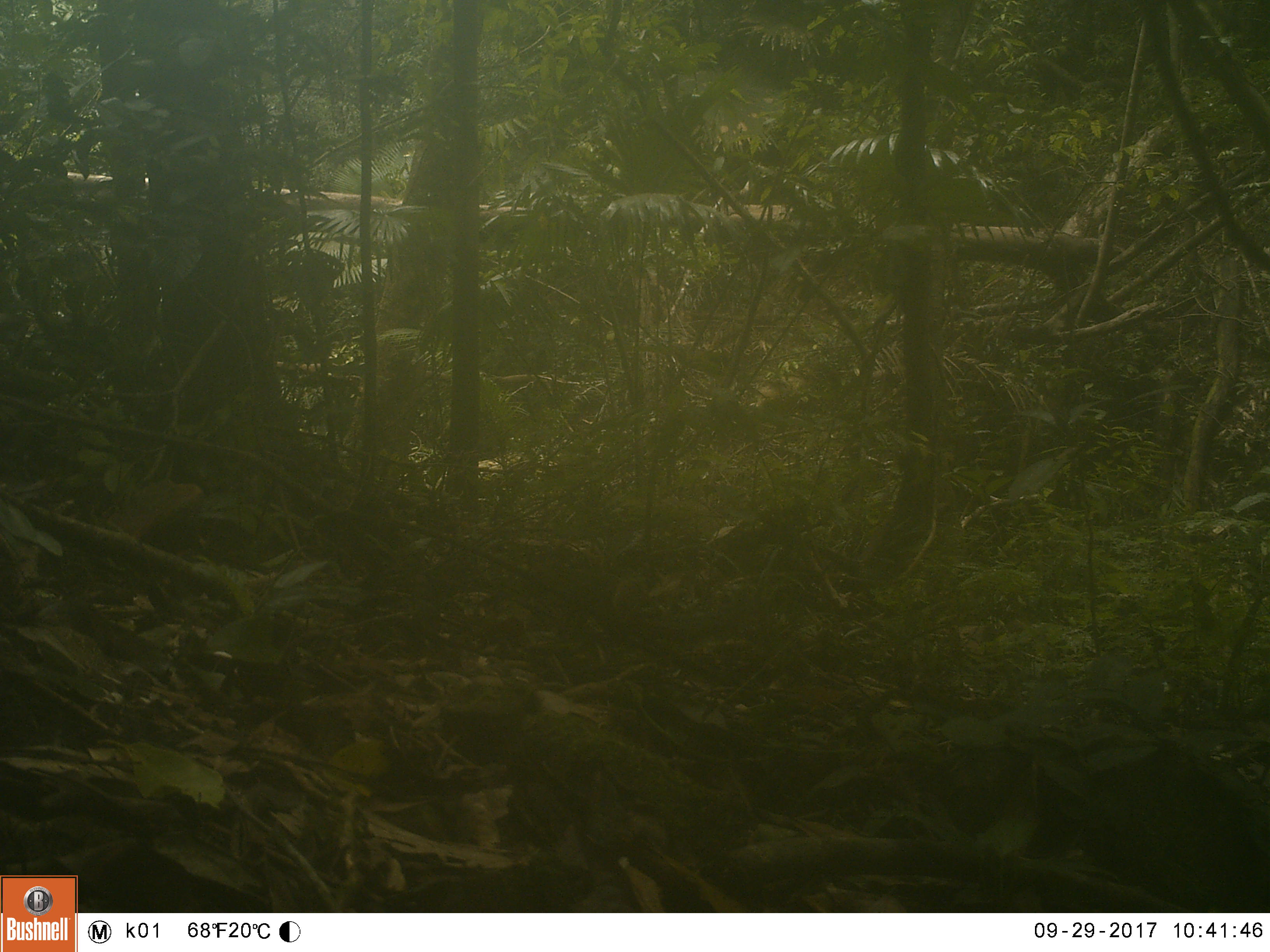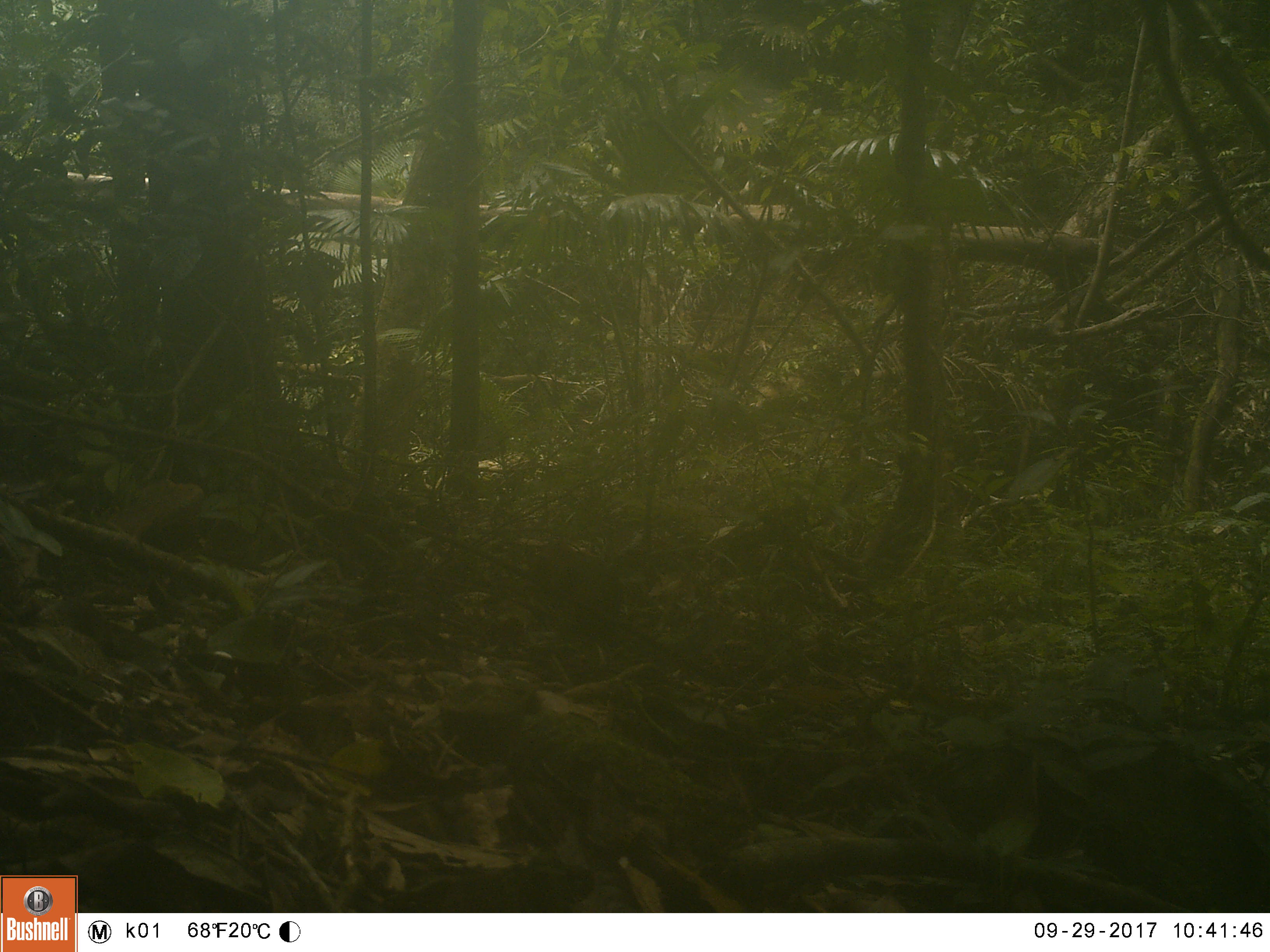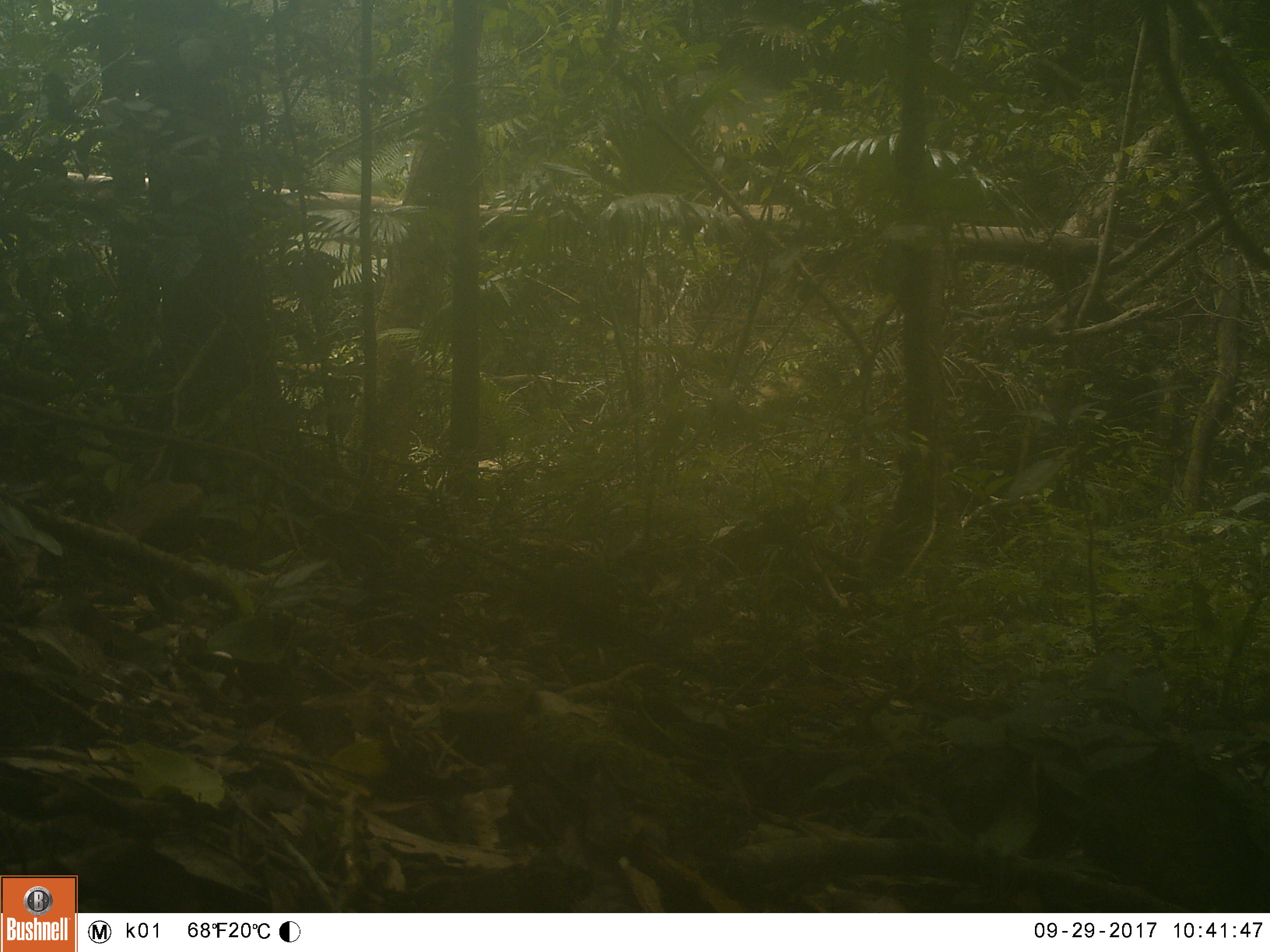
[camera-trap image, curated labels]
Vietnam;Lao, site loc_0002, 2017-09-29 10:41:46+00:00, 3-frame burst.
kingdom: Animalia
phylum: Chordata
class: Mammalia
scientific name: Mammalia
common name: mammal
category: unidentified small mammal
Unidentified small mammal (mammal) (Mammalia). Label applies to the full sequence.